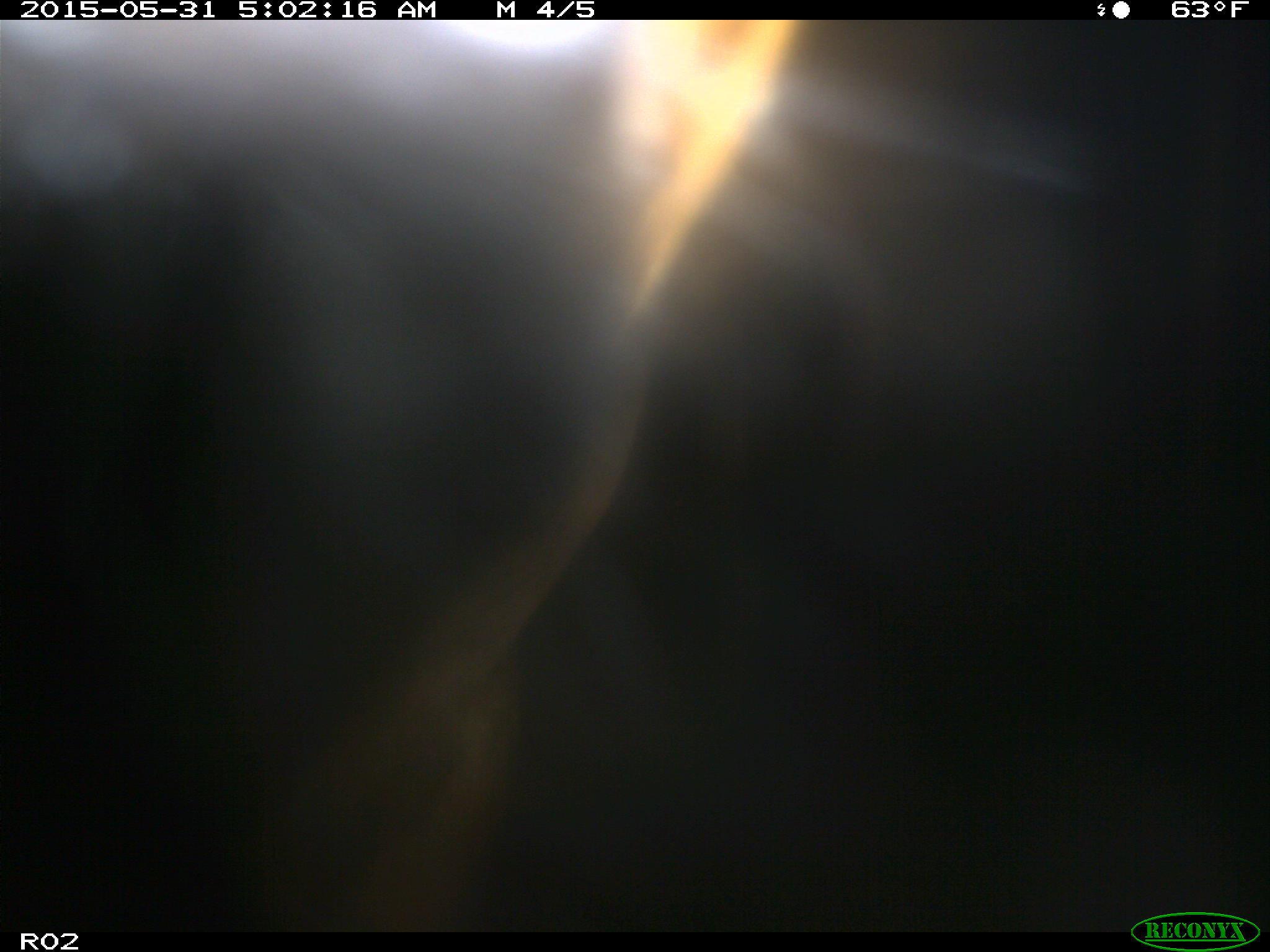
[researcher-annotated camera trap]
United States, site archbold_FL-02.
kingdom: Animalia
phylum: Chordata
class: Mammalia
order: Artiodactyla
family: Bovidae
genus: Bos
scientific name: Bos taurus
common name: domestic cow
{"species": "Bos taurus (domestic cow)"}